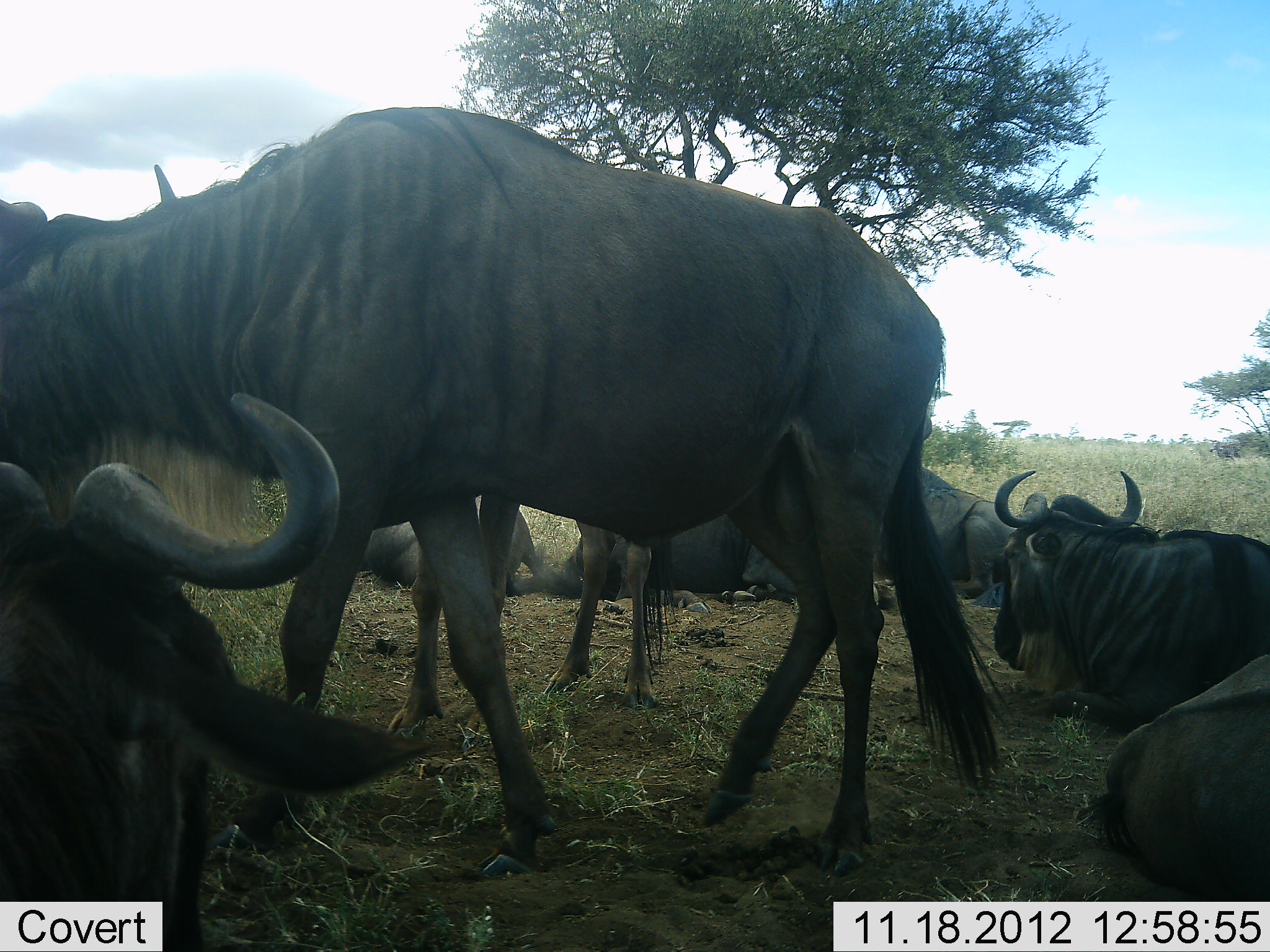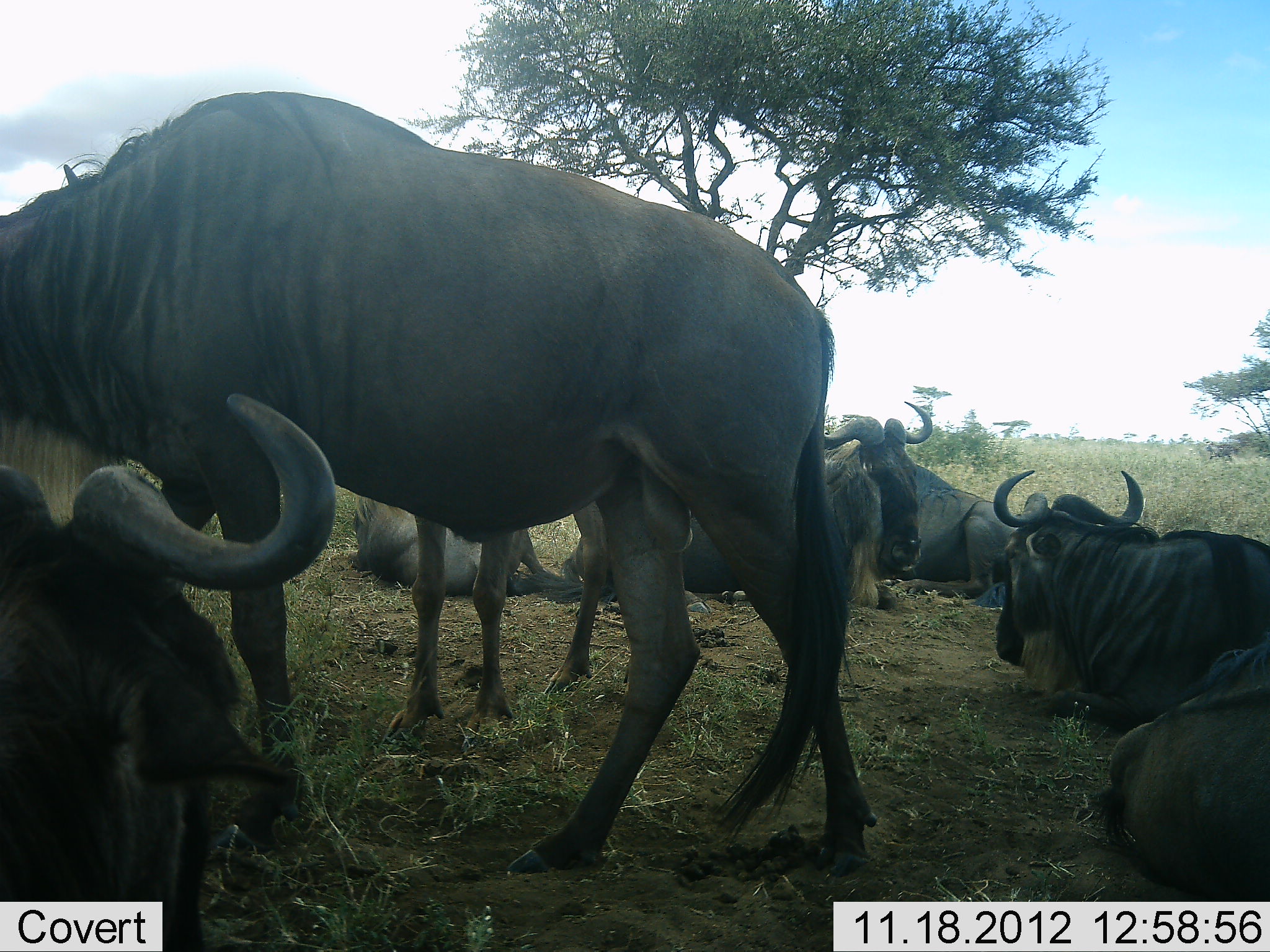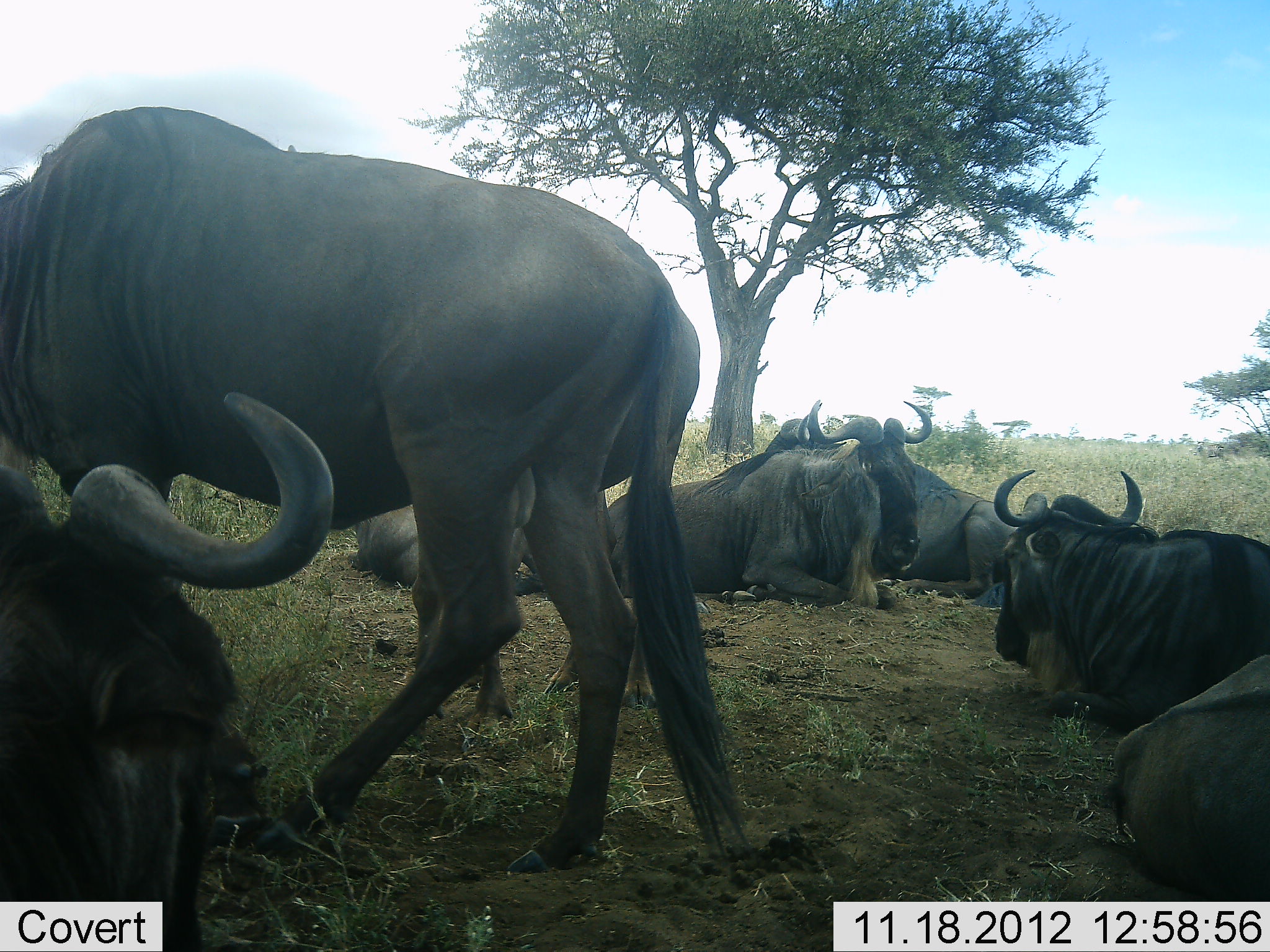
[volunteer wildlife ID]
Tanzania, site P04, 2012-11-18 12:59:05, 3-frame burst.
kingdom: Animalia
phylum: Chordata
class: Mammalia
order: Artiodactyla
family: Bovidae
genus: Connochaetes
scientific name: Connochaetes taurinus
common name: blue wildebeest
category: wildebeest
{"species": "wildebeest (blue wildebeest) (Connochaetes taurinus)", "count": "7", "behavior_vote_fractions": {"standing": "30%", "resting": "100%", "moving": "80%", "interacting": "0%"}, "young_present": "0%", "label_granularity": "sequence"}